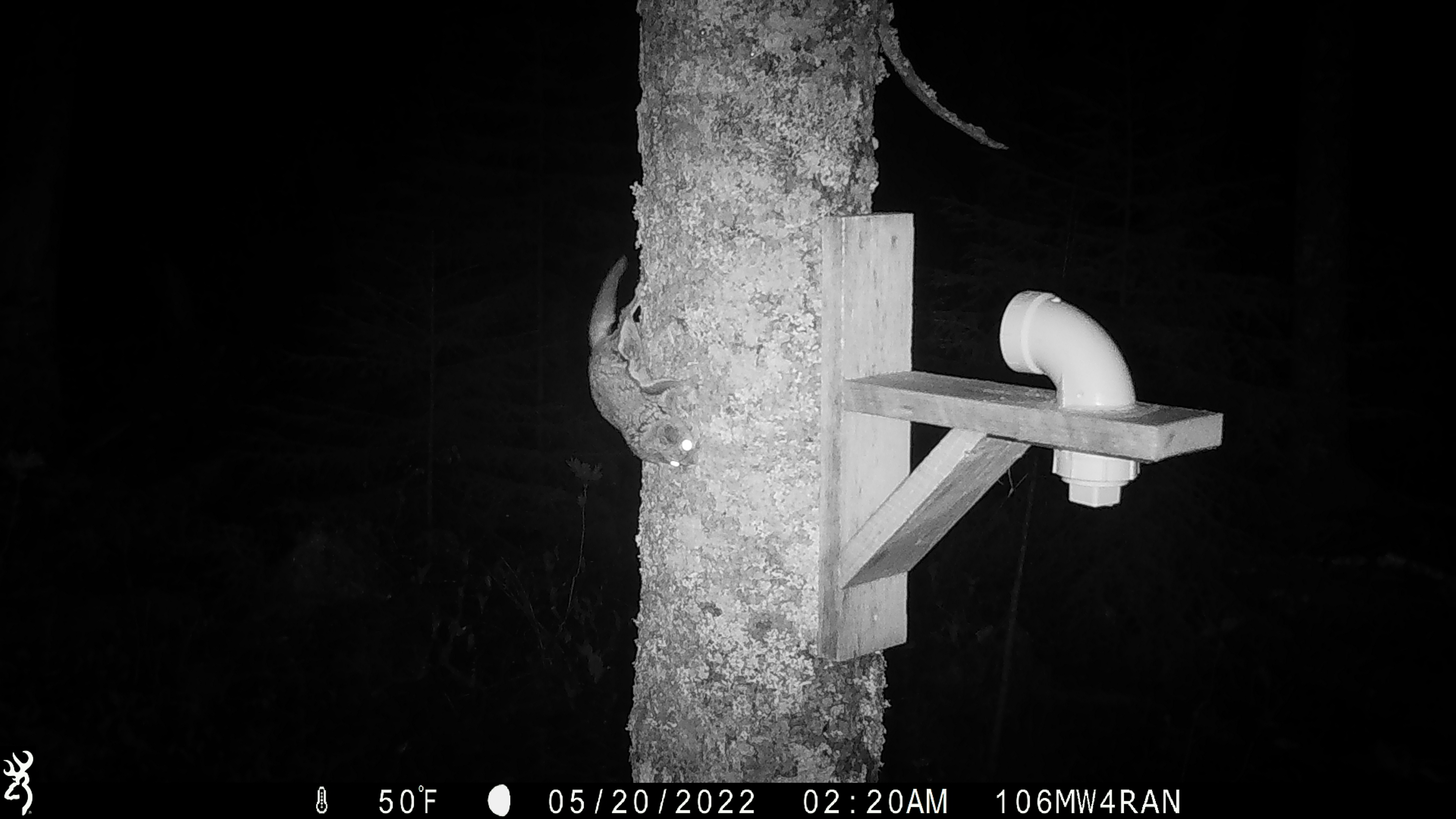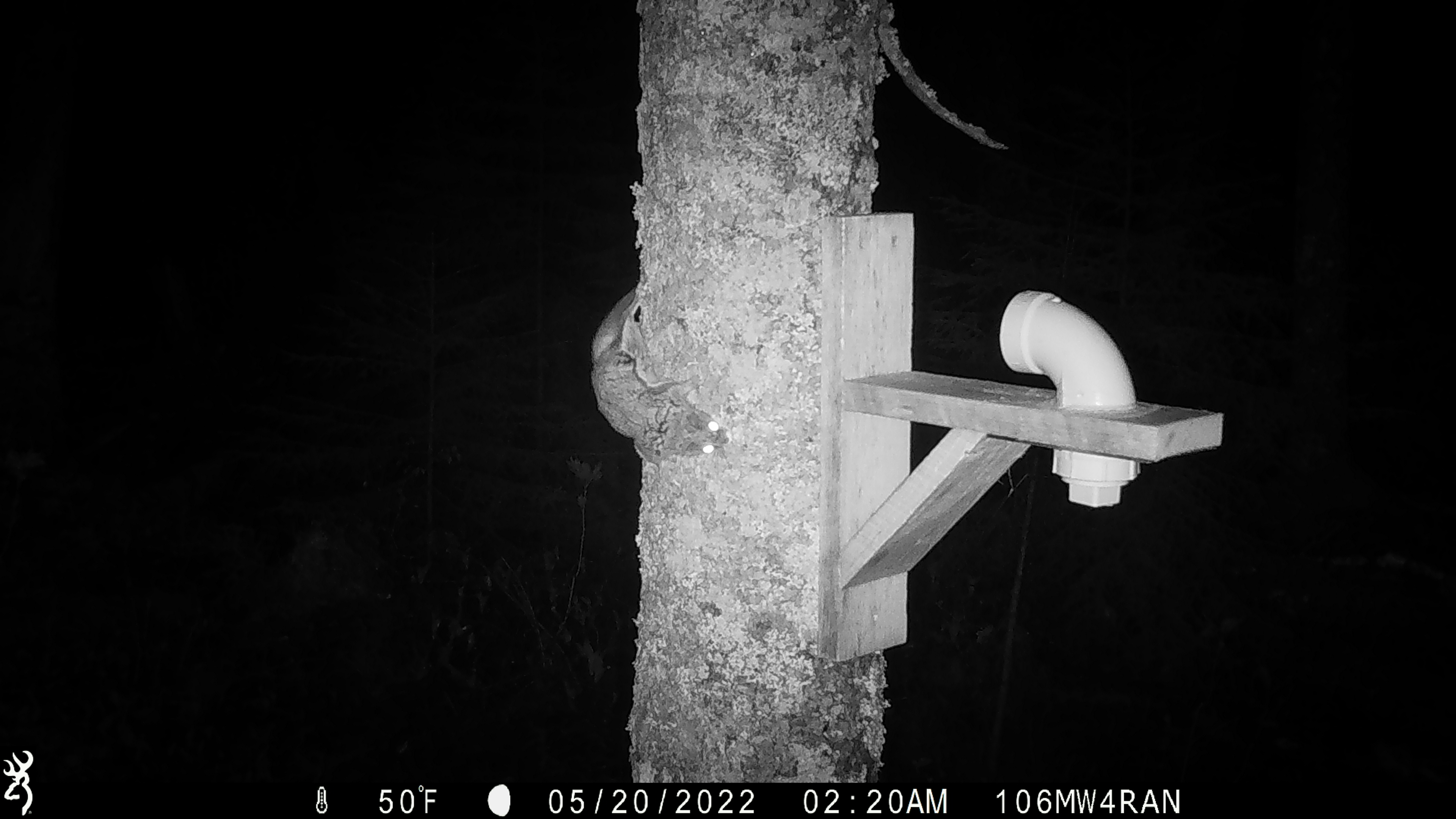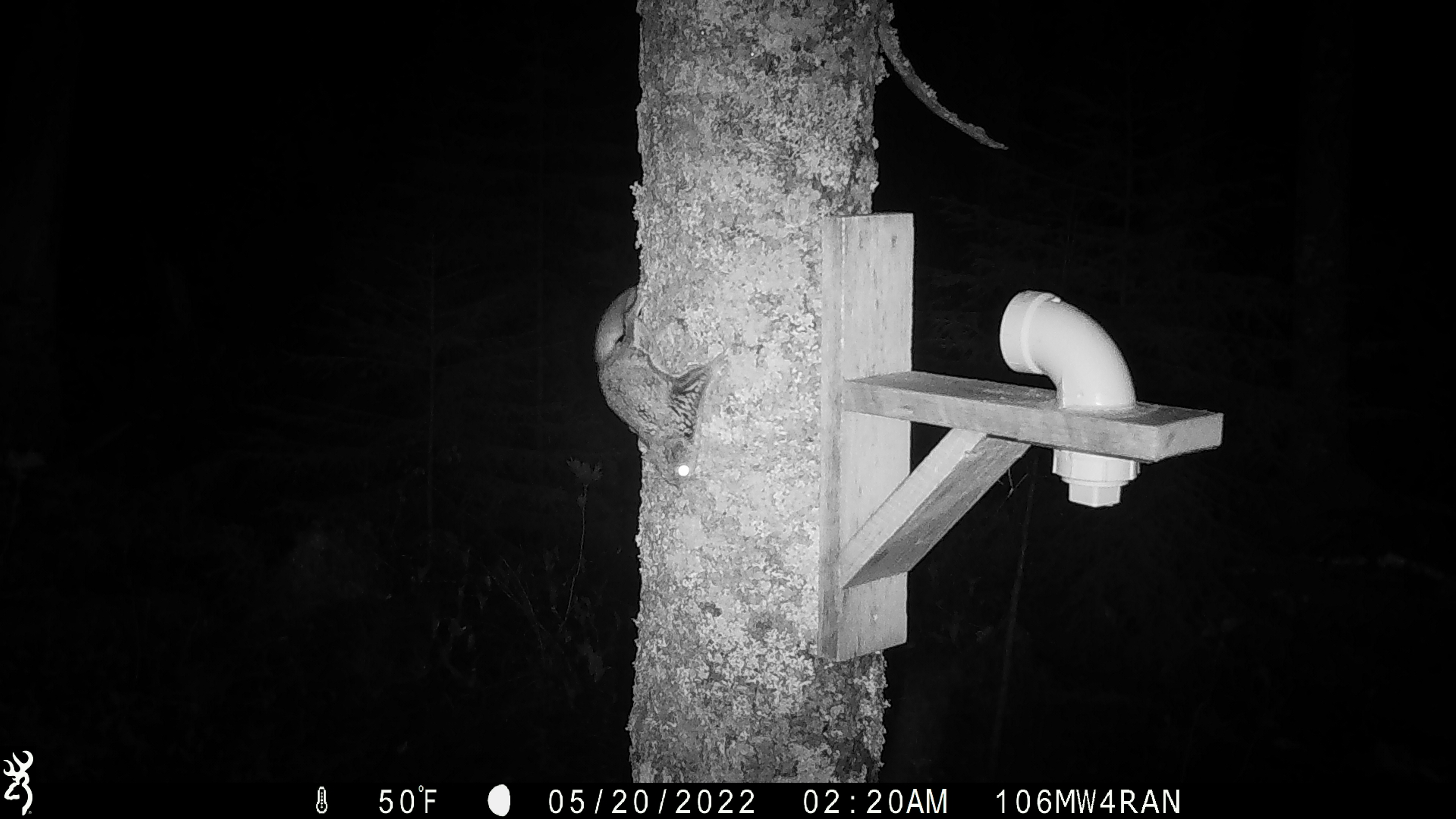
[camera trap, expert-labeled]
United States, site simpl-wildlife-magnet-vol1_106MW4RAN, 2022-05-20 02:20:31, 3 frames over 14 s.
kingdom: Animalia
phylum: Chordata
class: Mammalia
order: Rodentia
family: Sciuridae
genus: Glaucomys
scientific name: Glaucomys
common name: flying squirrel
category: flying squirrel sp.